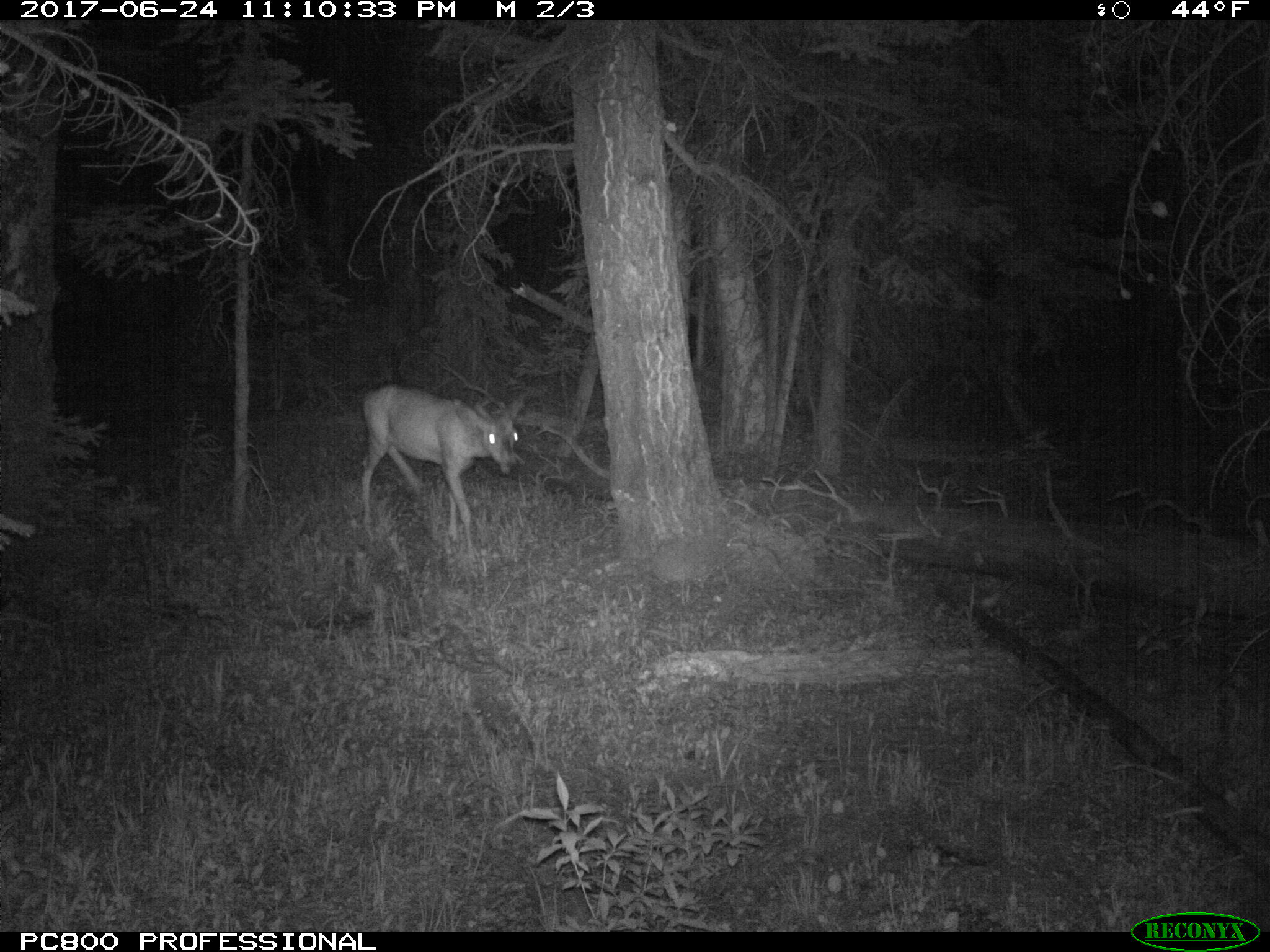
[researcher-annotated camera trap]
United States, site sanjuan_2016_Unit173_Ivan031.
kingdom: Animalia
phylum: Chordata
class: Mammalia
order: Artiodactyla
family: Cervidae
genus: Odocoileus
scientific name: Odocoileus hemionus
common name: mule deer